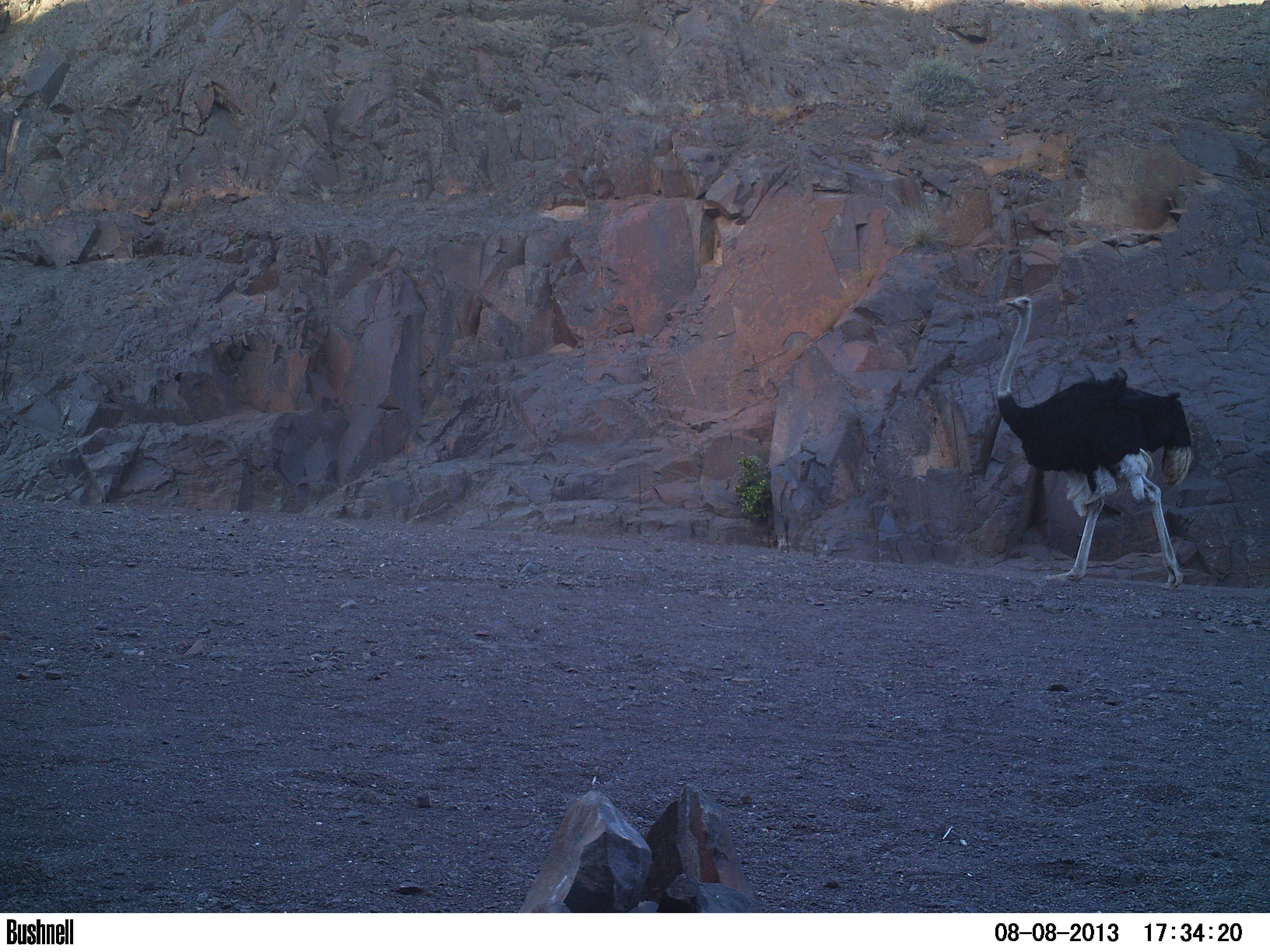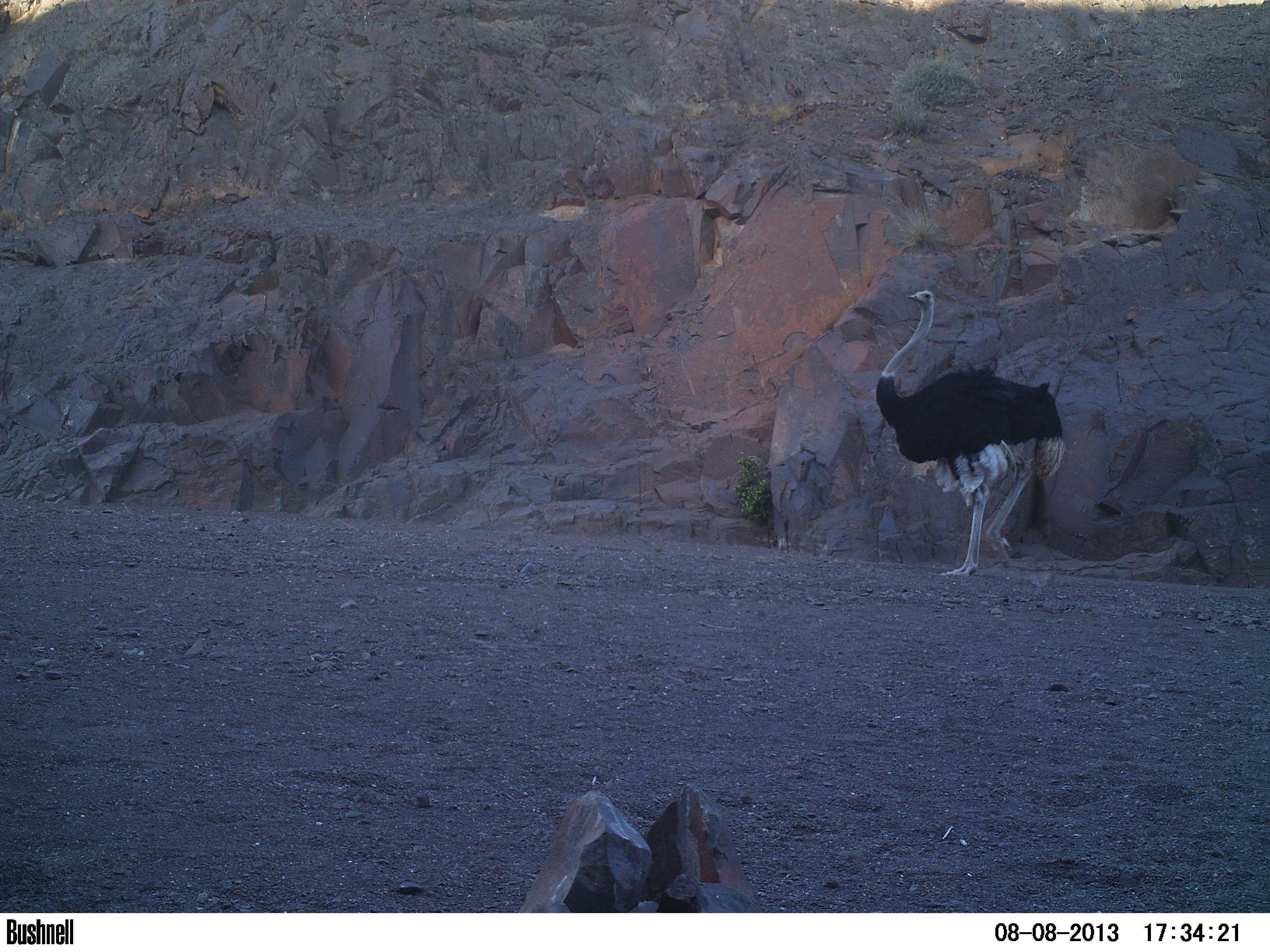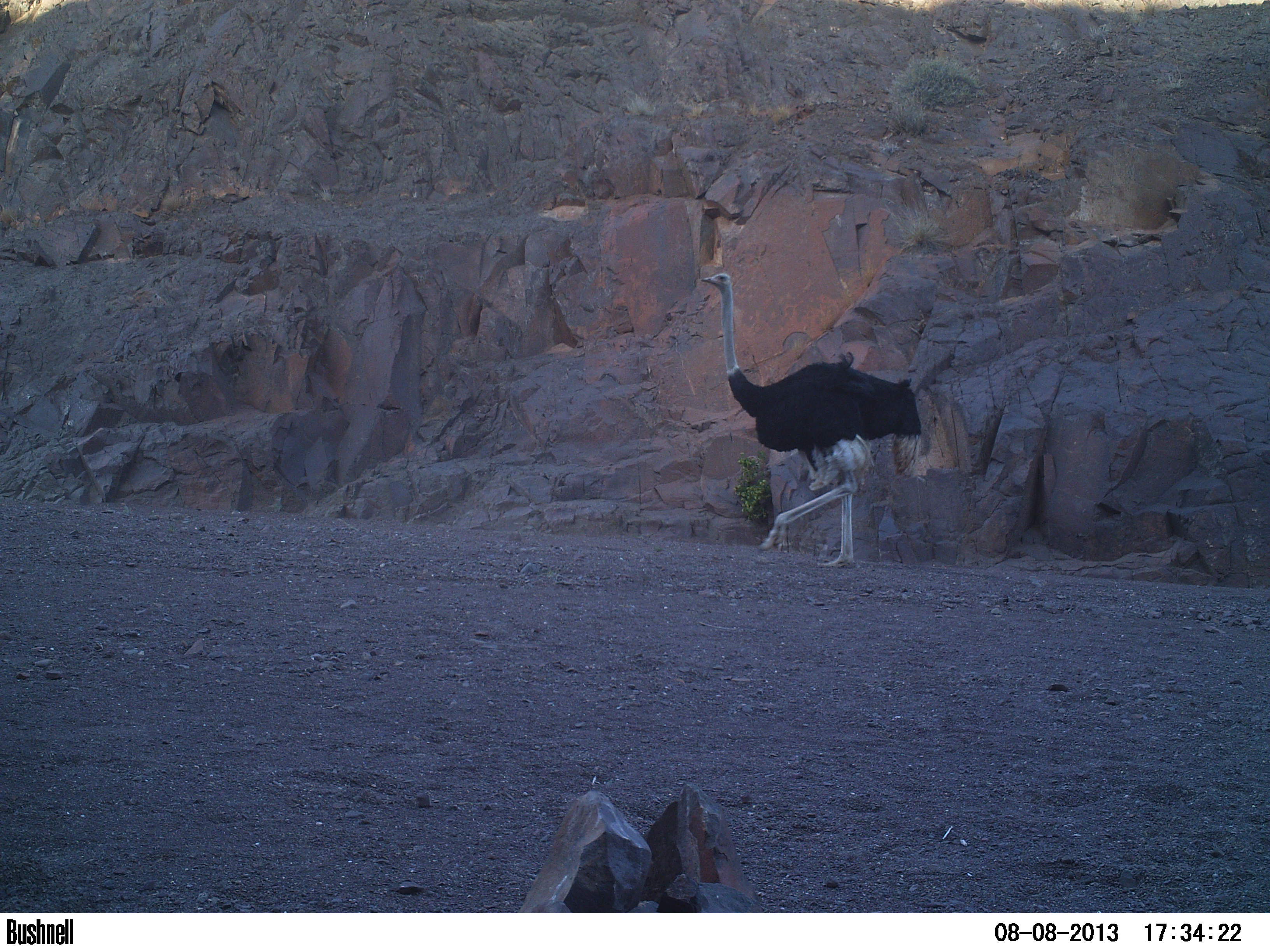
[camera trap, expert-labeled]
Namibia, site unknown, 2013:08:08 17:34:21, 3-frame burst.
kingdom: Animalia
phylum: Chordata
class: Aves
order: Struthioniformes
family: Struthionidae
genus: Struthio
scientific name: Struthio camelus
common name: common ostrich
Struthio camelus (common ostrich).